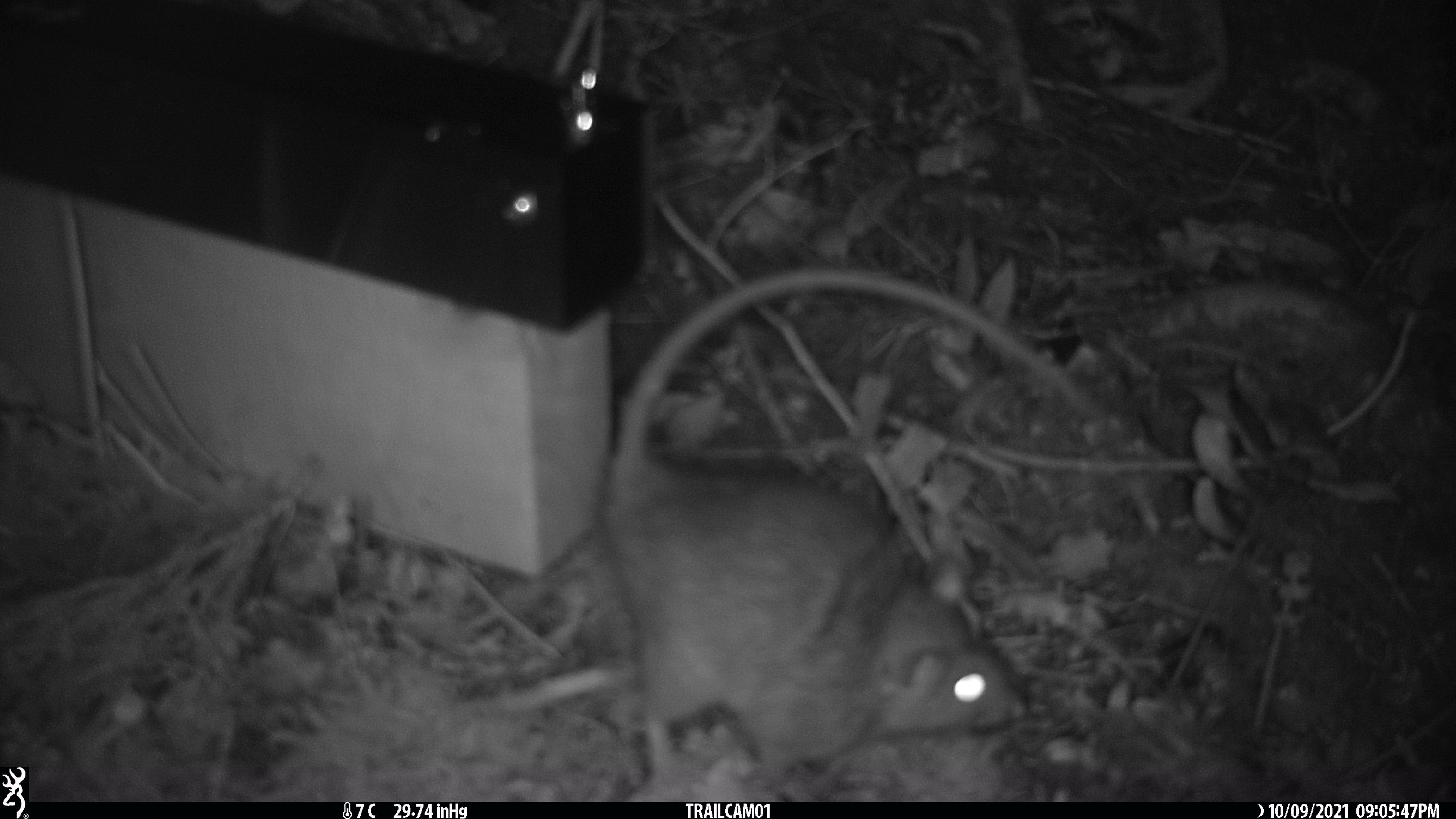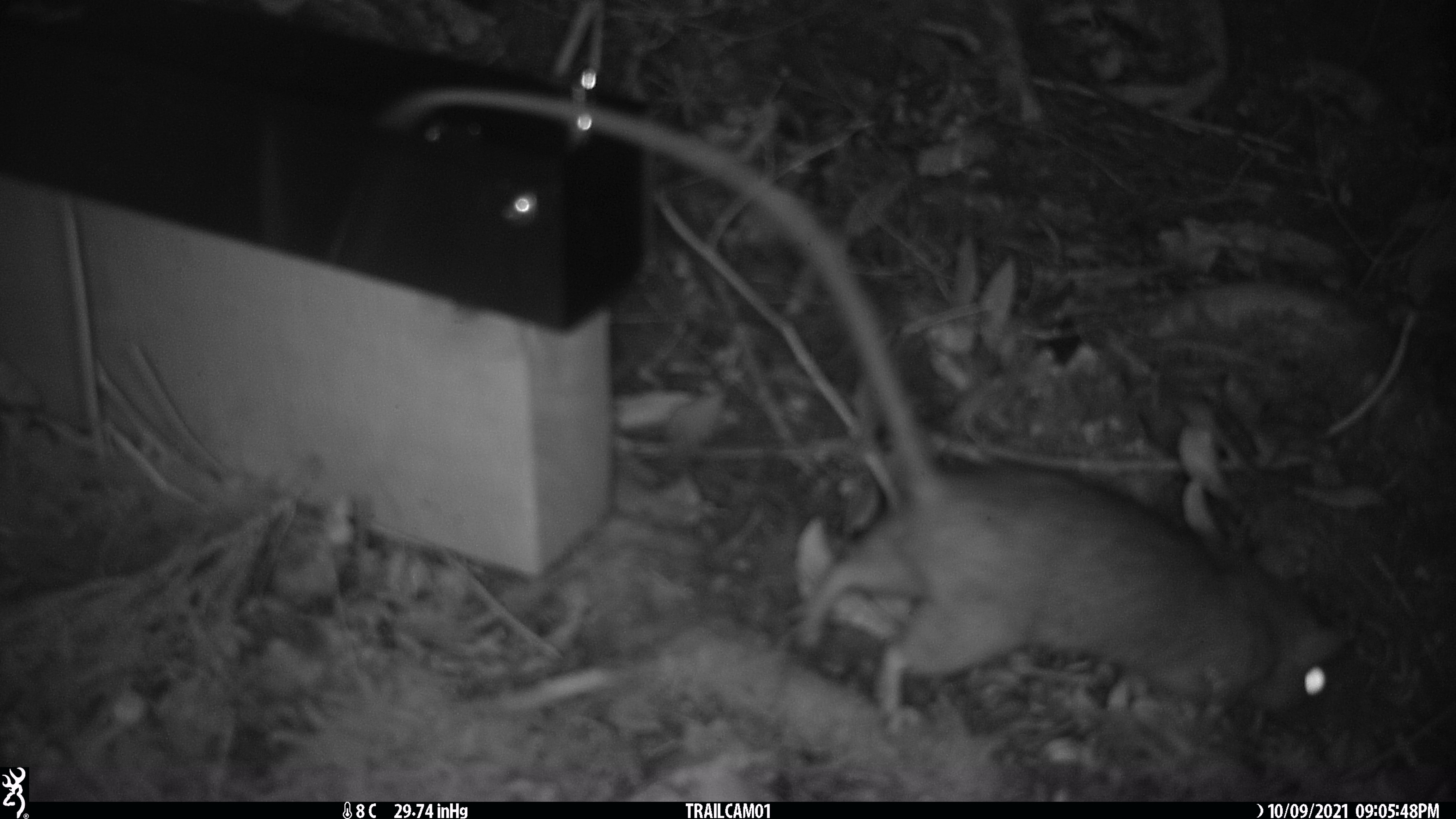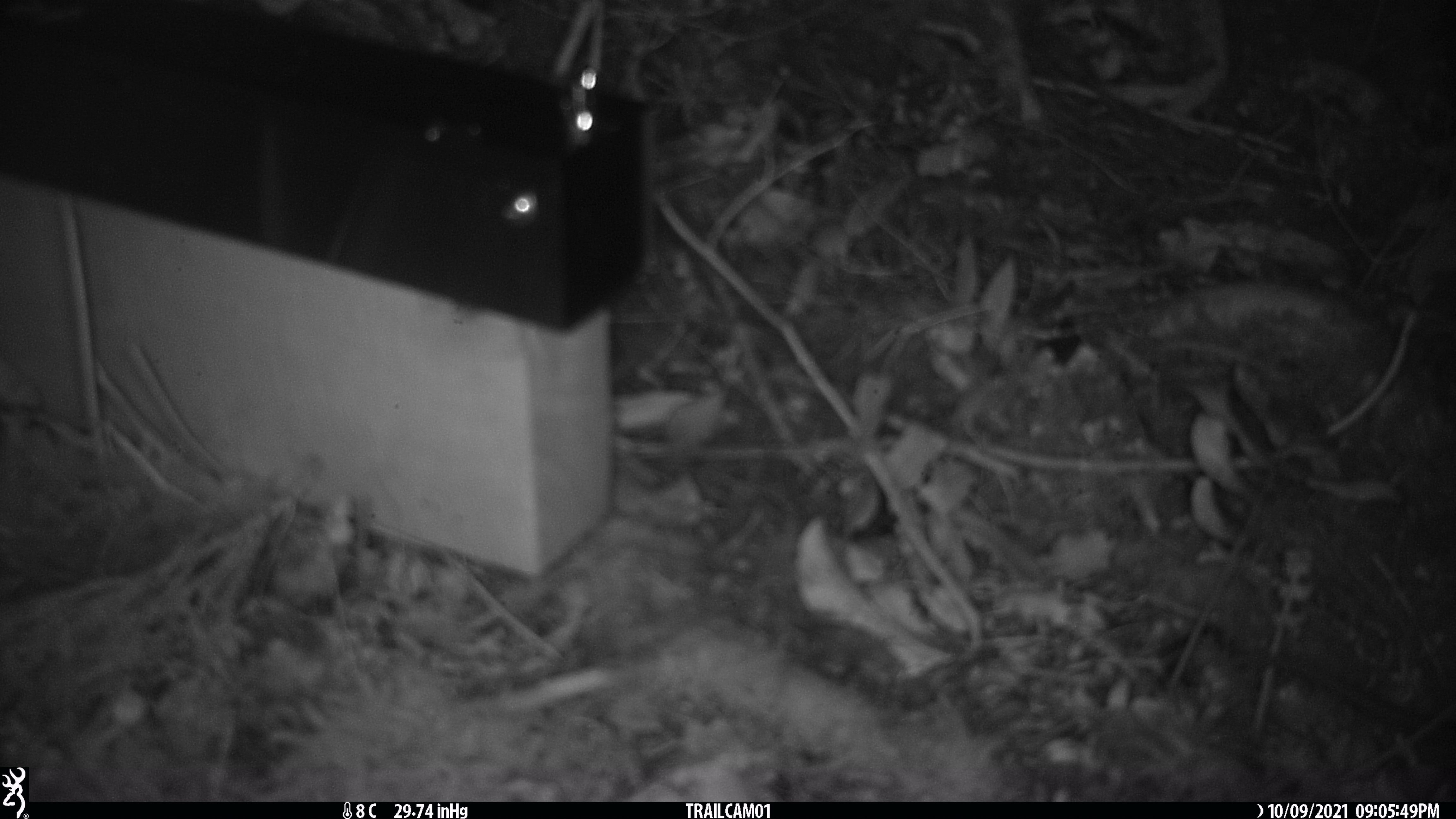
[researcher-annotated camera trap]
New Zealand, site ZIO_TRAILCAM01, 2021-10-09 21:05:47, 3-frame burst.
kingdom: Animalia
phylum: Chordata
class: Mammalia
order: Rodentia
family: Muridae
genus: Rattus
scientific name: Rattus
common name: rat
Rat (Rattus).